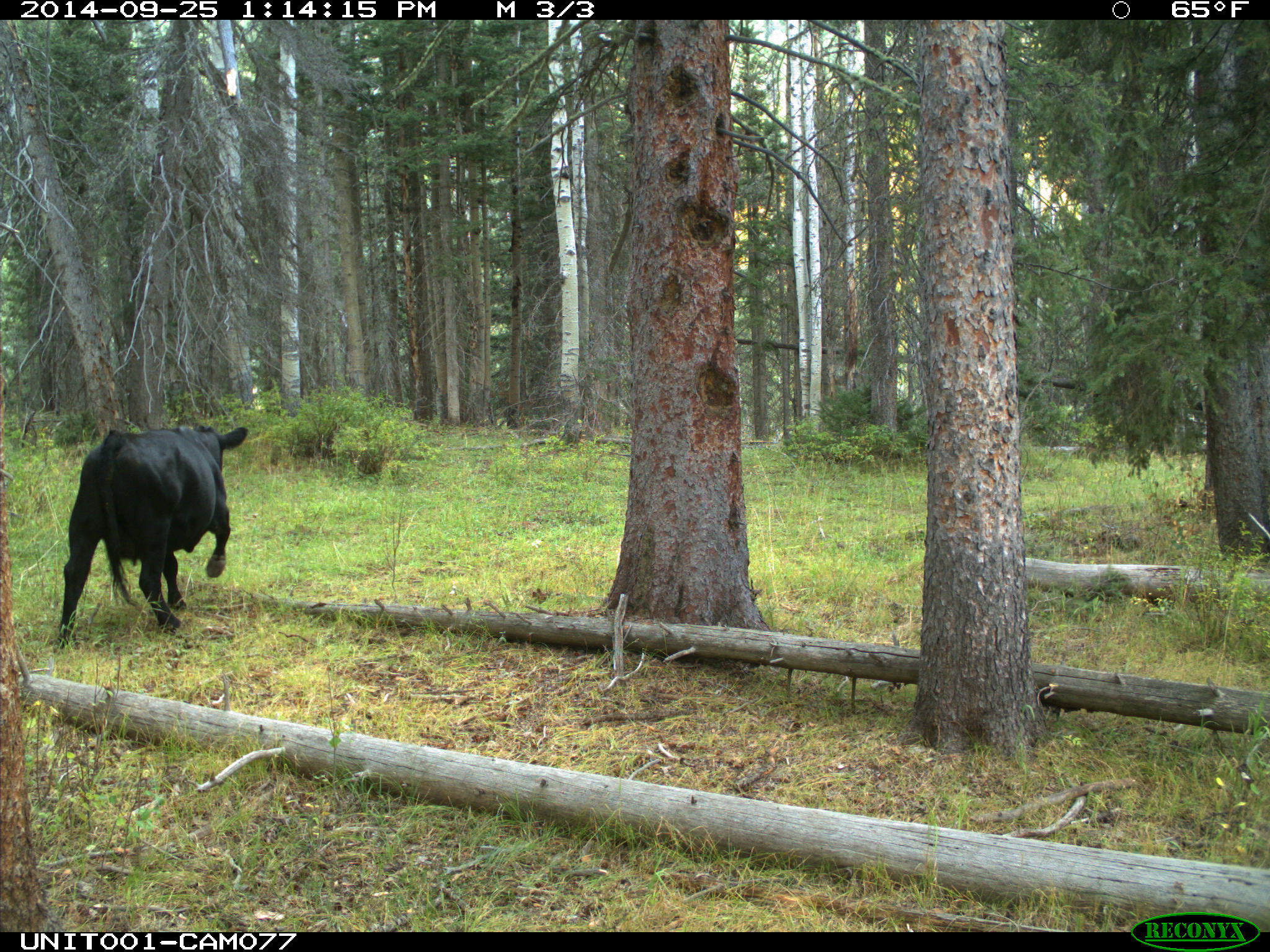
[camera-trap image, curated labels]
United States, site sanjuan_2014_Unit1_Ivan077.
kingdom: Animalia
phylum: Chordata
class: Mammalia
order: Artiodactyla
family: Bovidae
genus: Bos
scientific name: Bos taurus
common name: domestic cow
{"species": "Bos taurus (domestic cow)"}